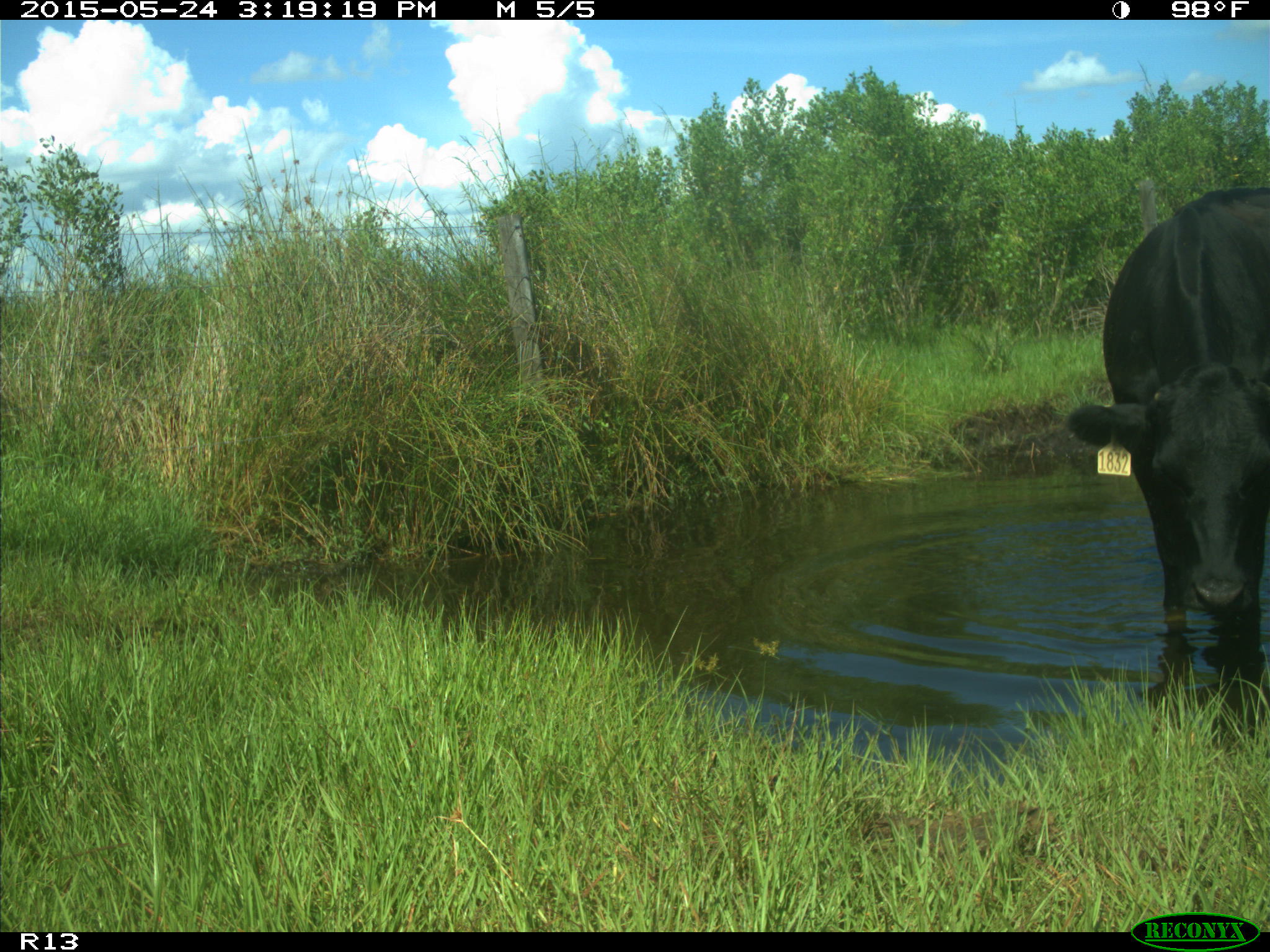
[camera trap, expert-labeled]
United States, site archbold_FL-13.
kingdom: Animalia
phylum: Chordata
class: Mammalia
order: Artiodactyla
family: Bovidae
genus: Bos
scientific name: Bos taurus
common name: domestic cow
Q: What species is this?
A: Bos taurus (domestic cow).